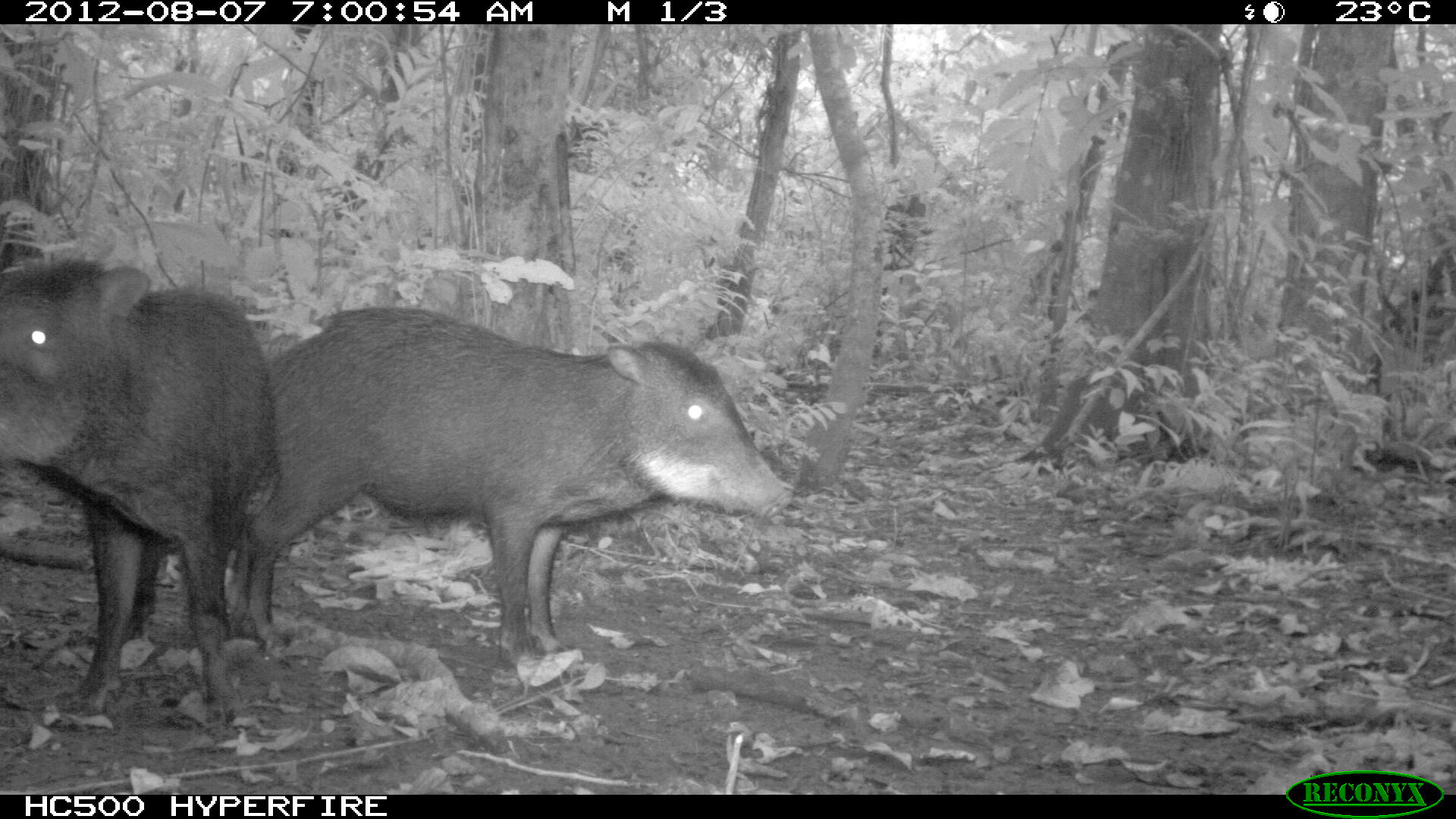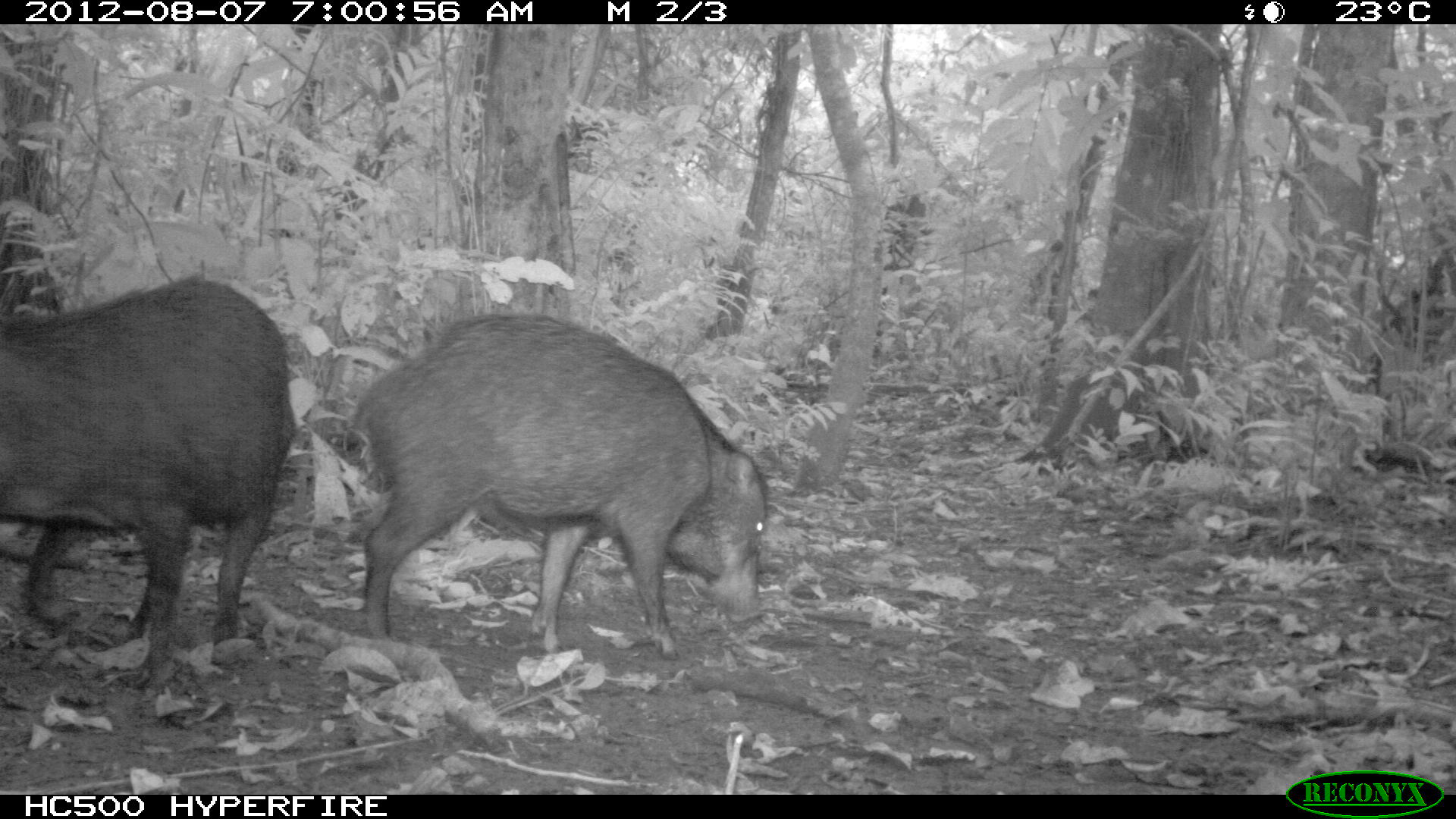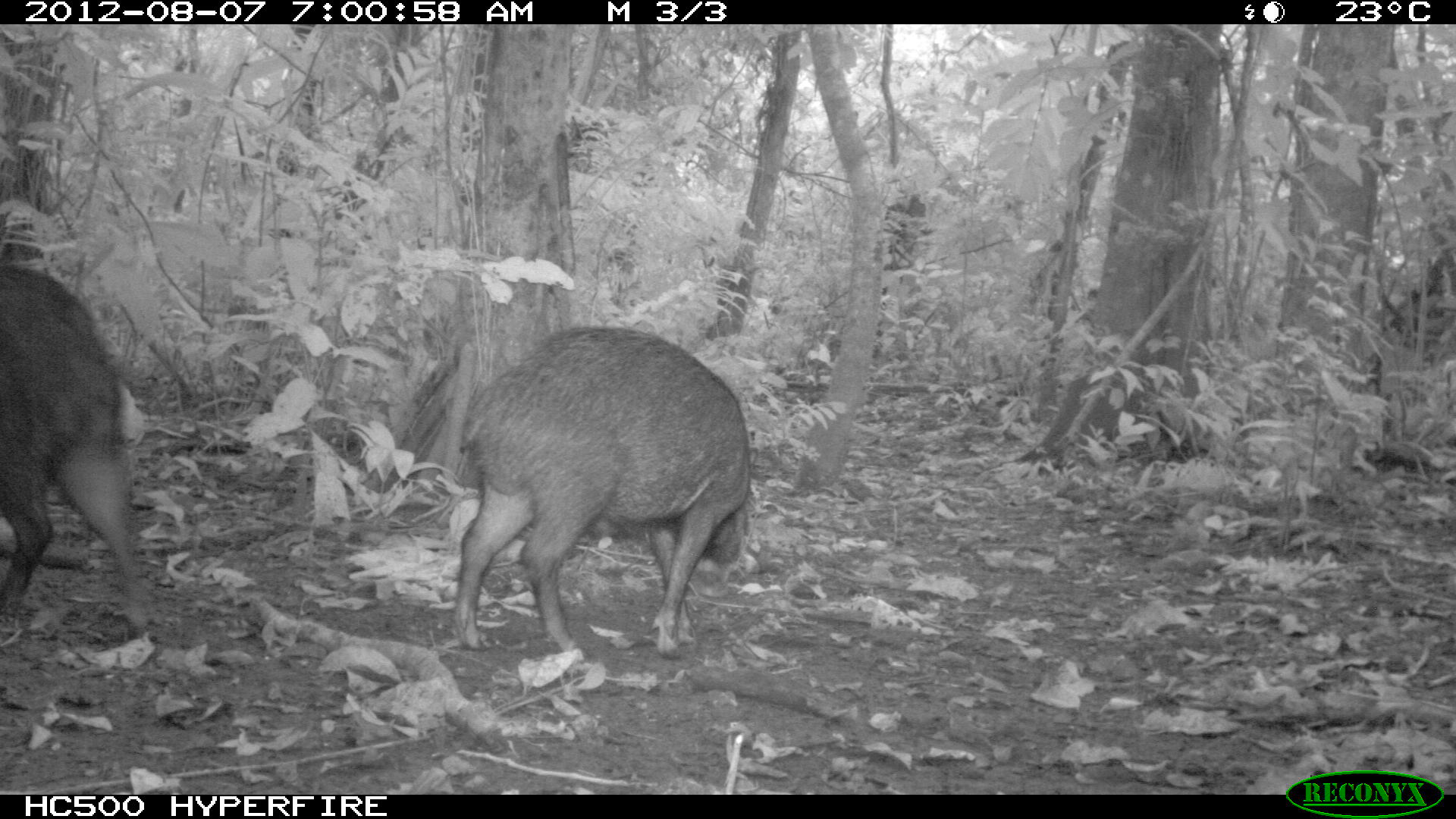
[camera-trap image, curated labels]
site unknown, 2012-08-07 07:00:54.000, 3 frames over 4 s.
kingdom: Animalia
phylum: Chordata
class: Mammalia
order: Artiodactyla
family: Tayassuidae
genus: Tayassu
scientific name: Tayassu pecari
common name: white-lipped peccary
Tayassu pecari (white-lipped peccary).